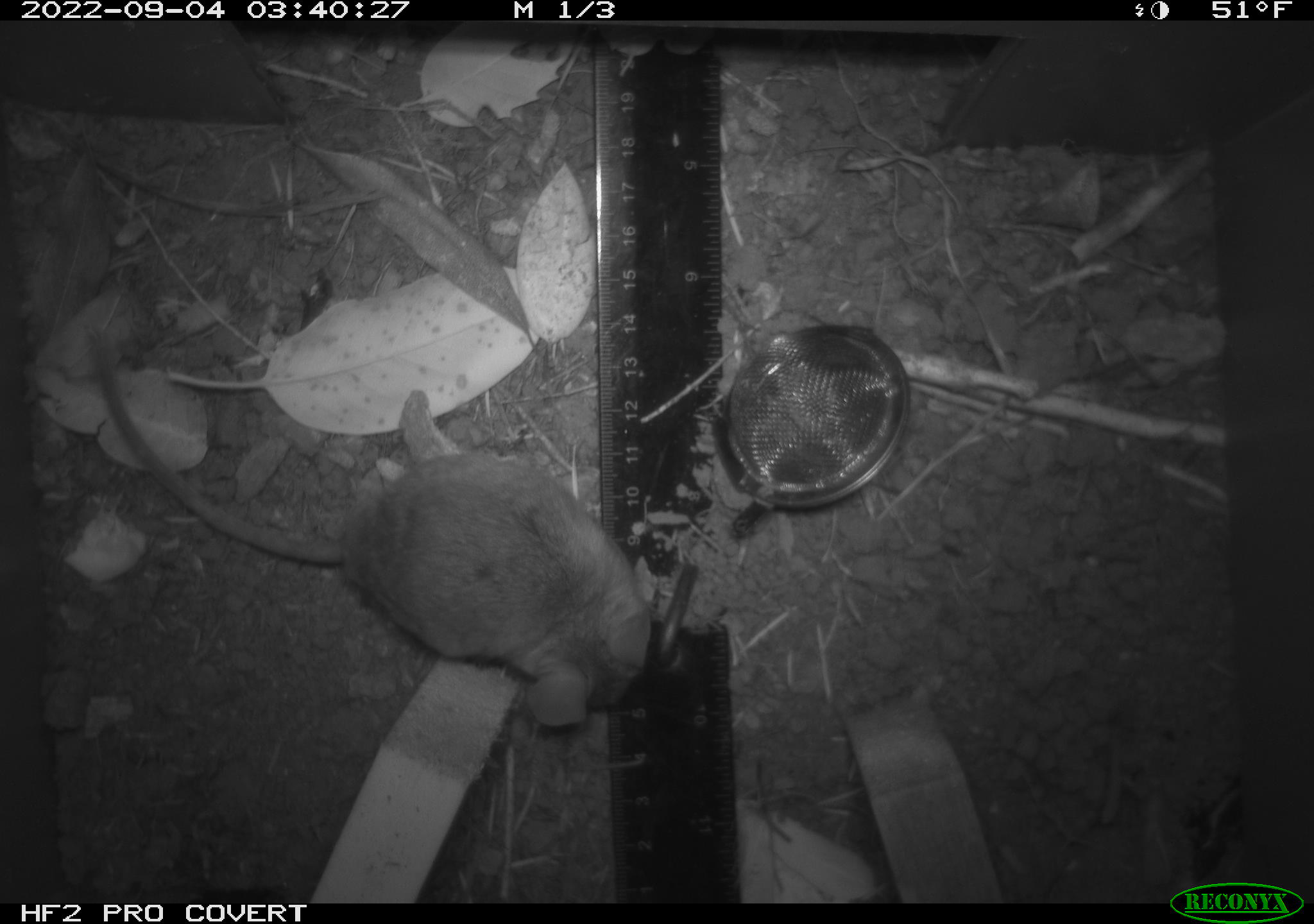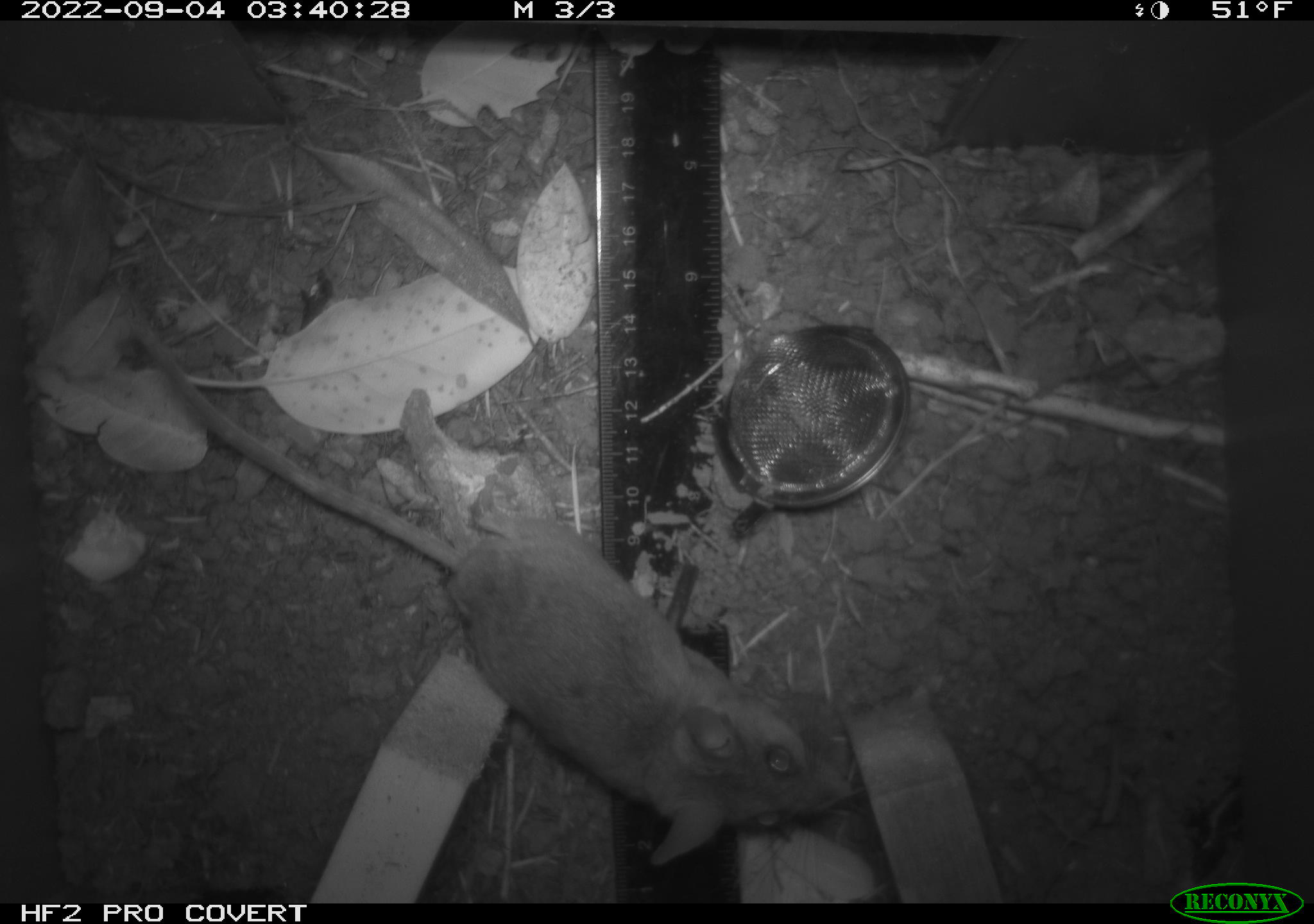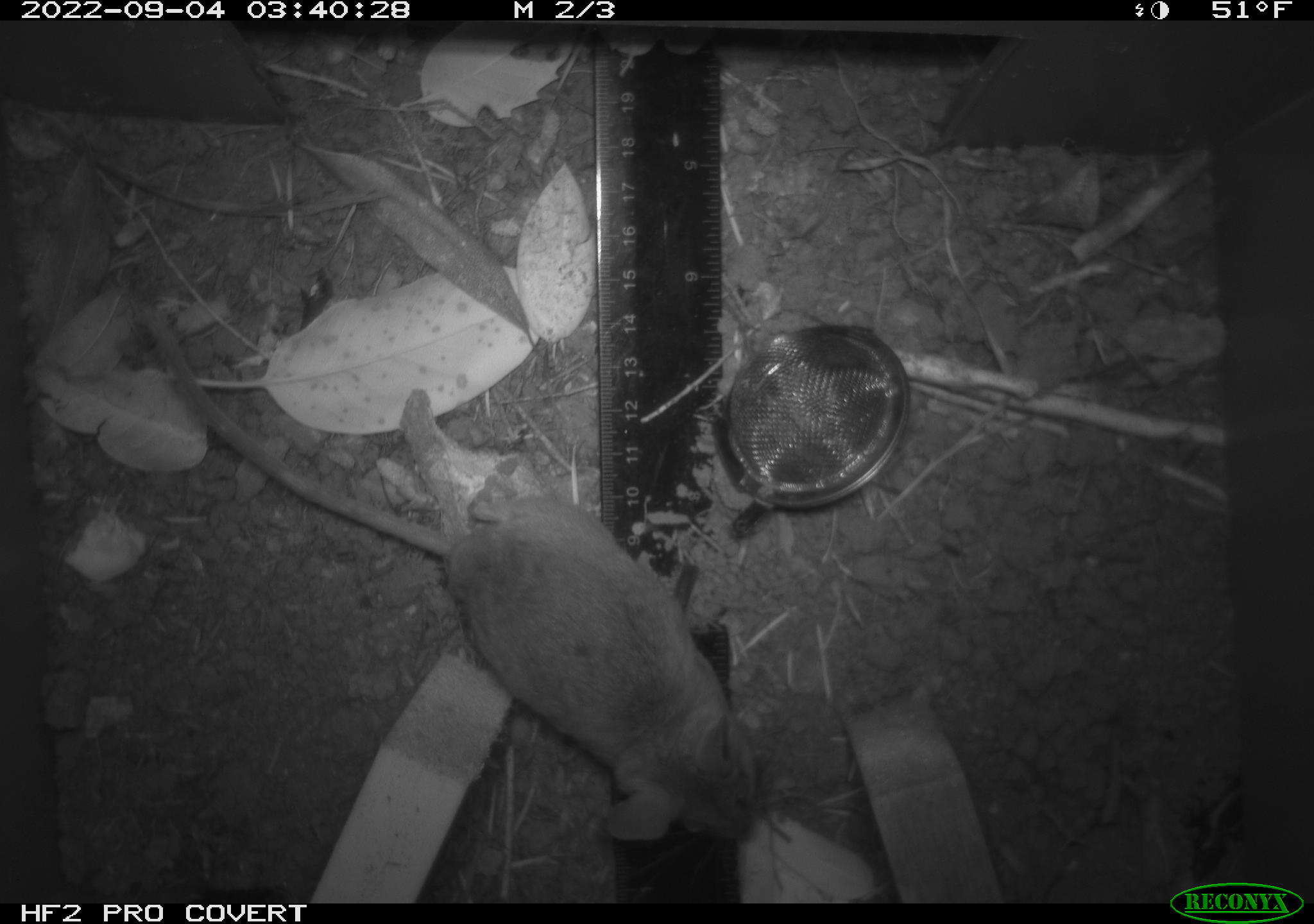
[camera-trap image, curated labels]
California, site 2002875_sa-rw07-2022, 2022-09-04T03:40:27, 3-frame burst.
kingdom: Animalia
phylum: Chordata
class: Mammalia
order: Rodentia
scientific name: Rodentia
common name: mouse species